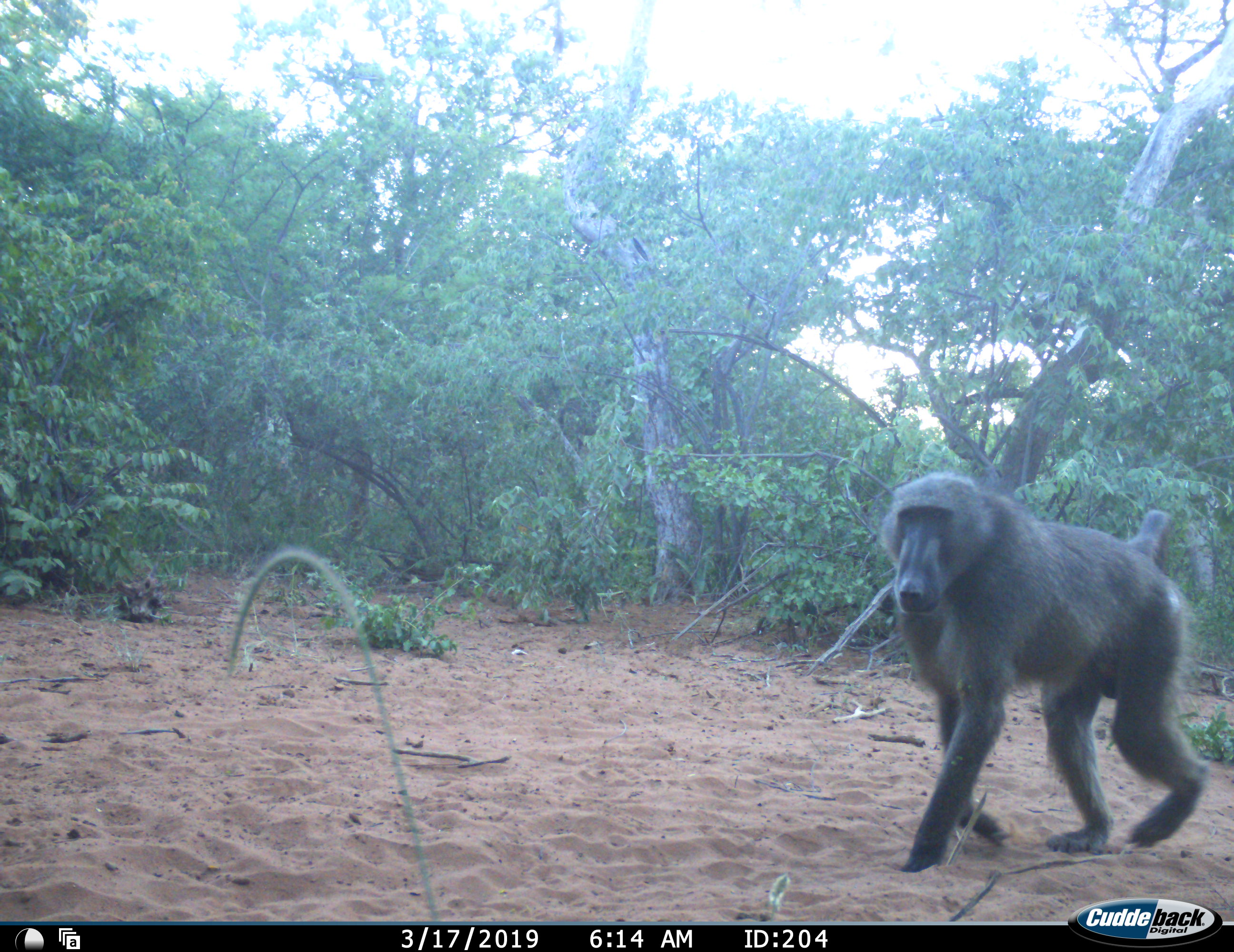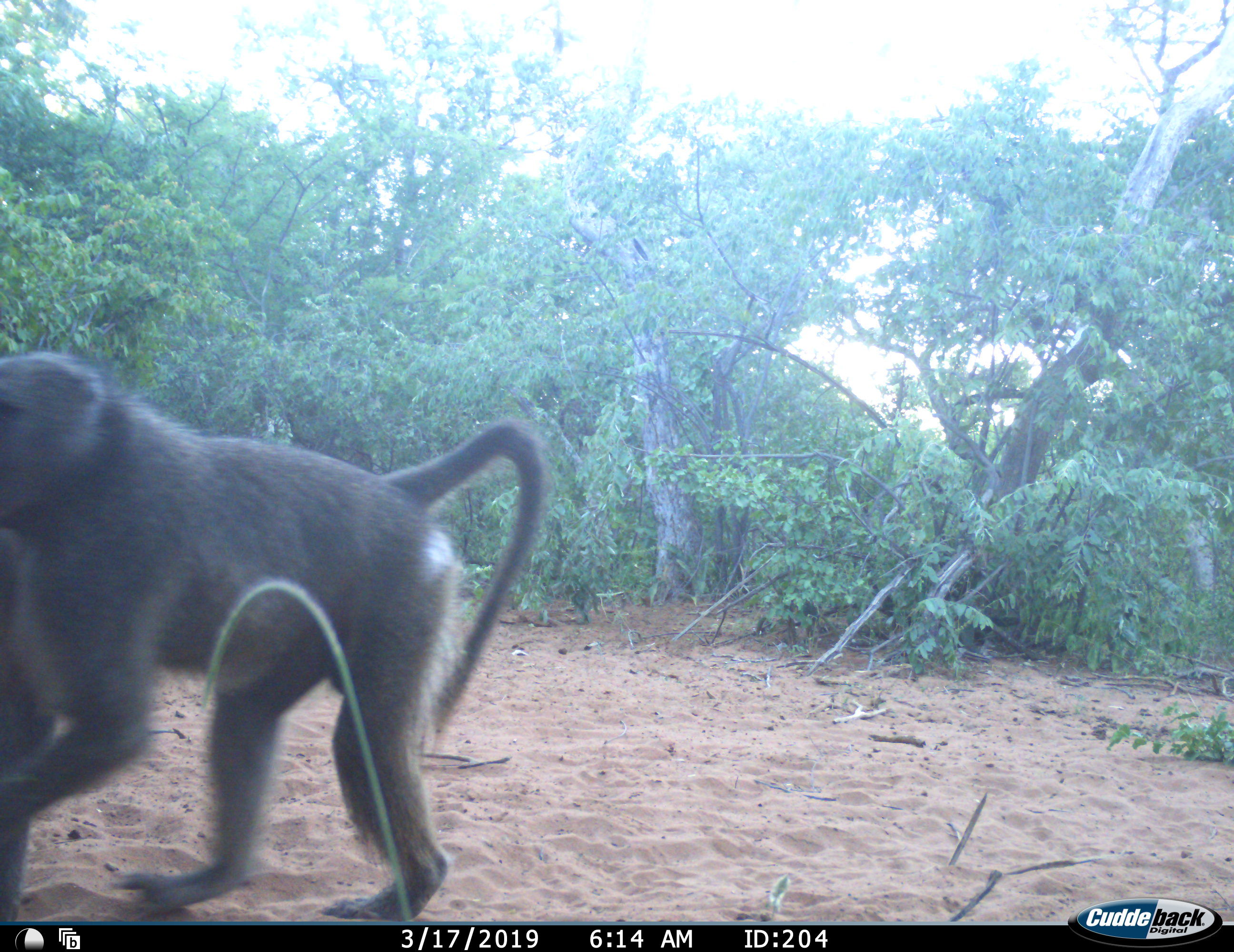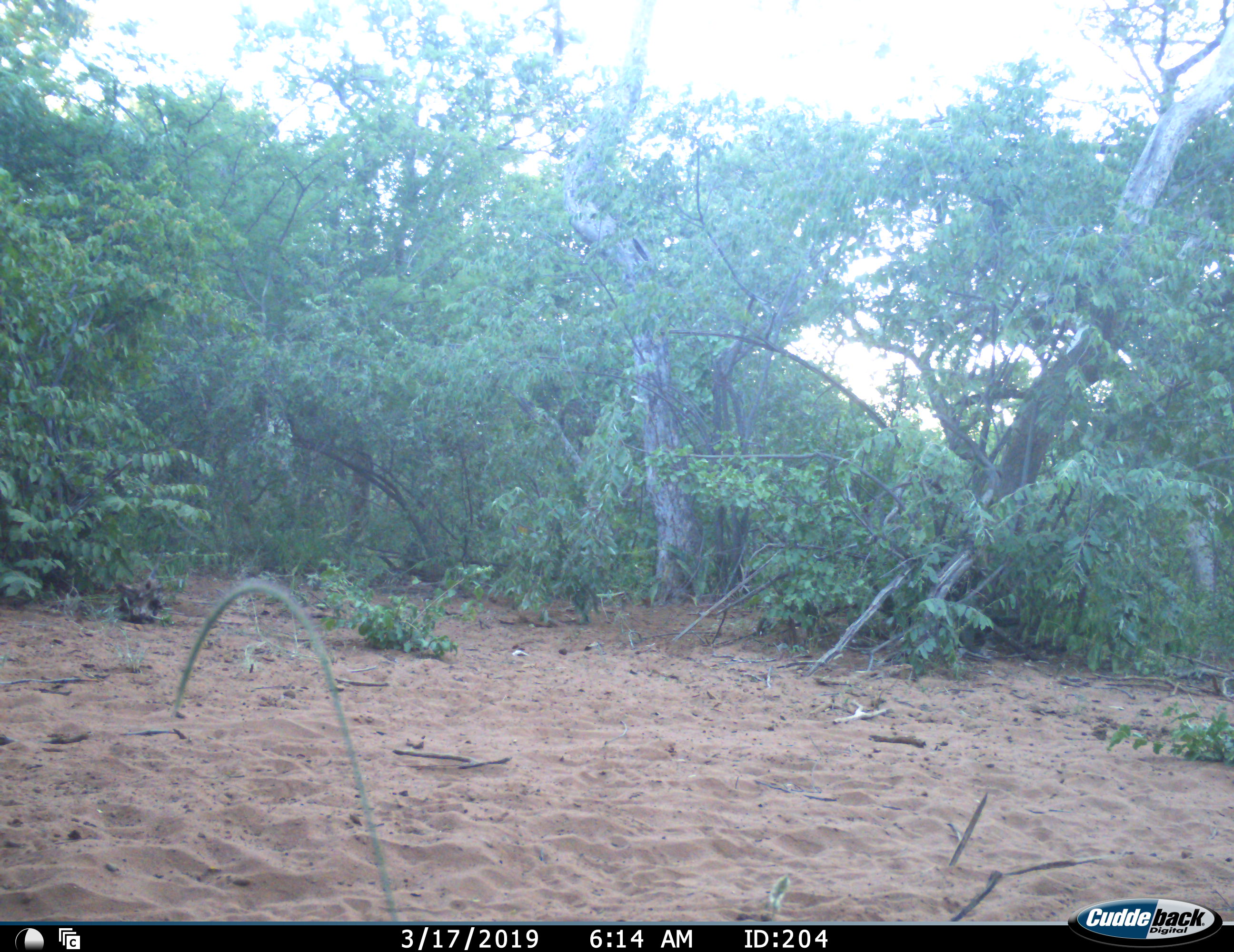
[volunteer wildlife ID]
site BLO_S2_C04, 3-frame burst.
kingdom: Animalia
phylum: Chordata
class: Mammalia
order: Primates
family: Cercopithecidae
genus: Papio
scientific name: Papio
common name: baboon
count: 1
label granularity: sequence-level